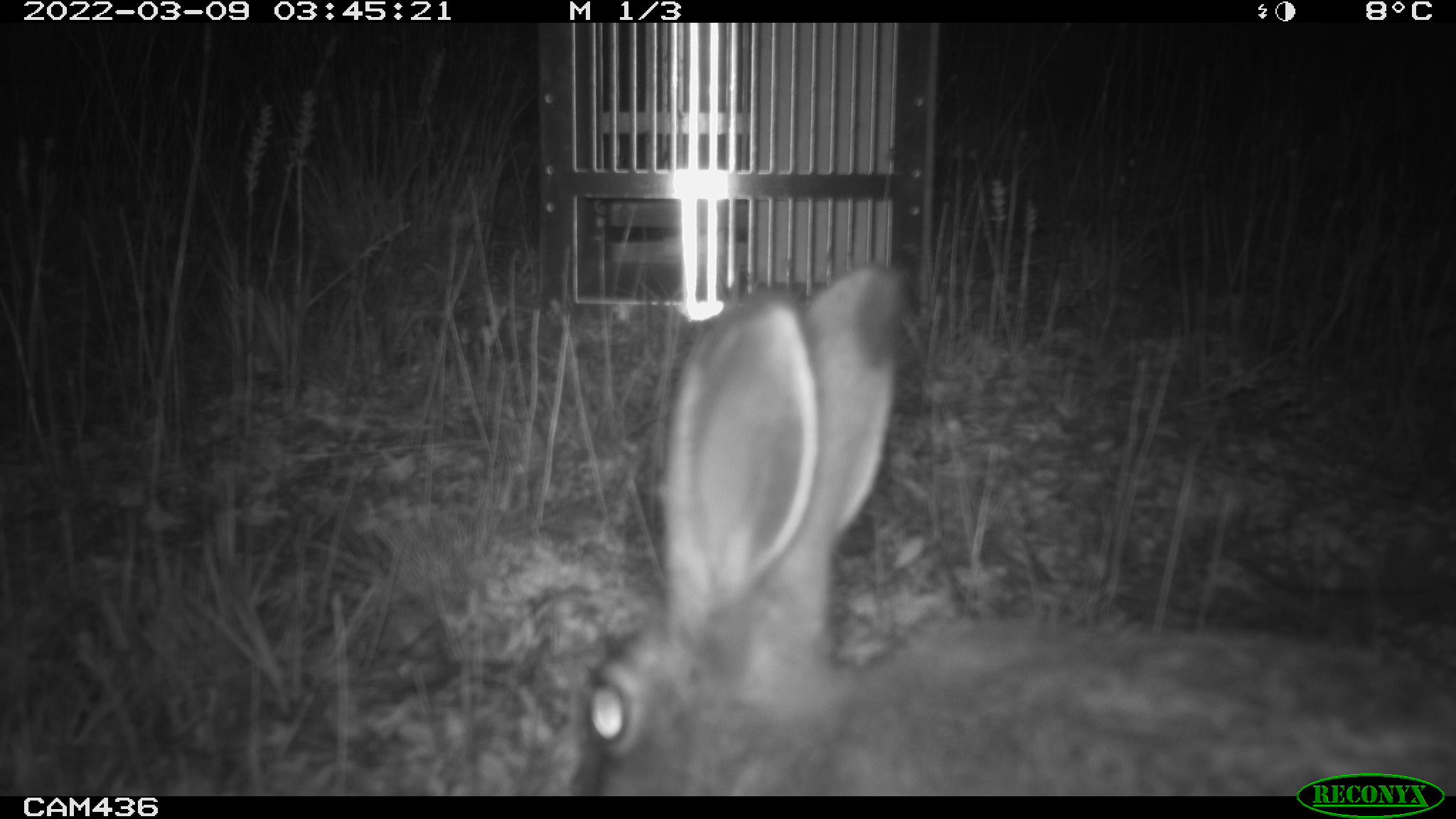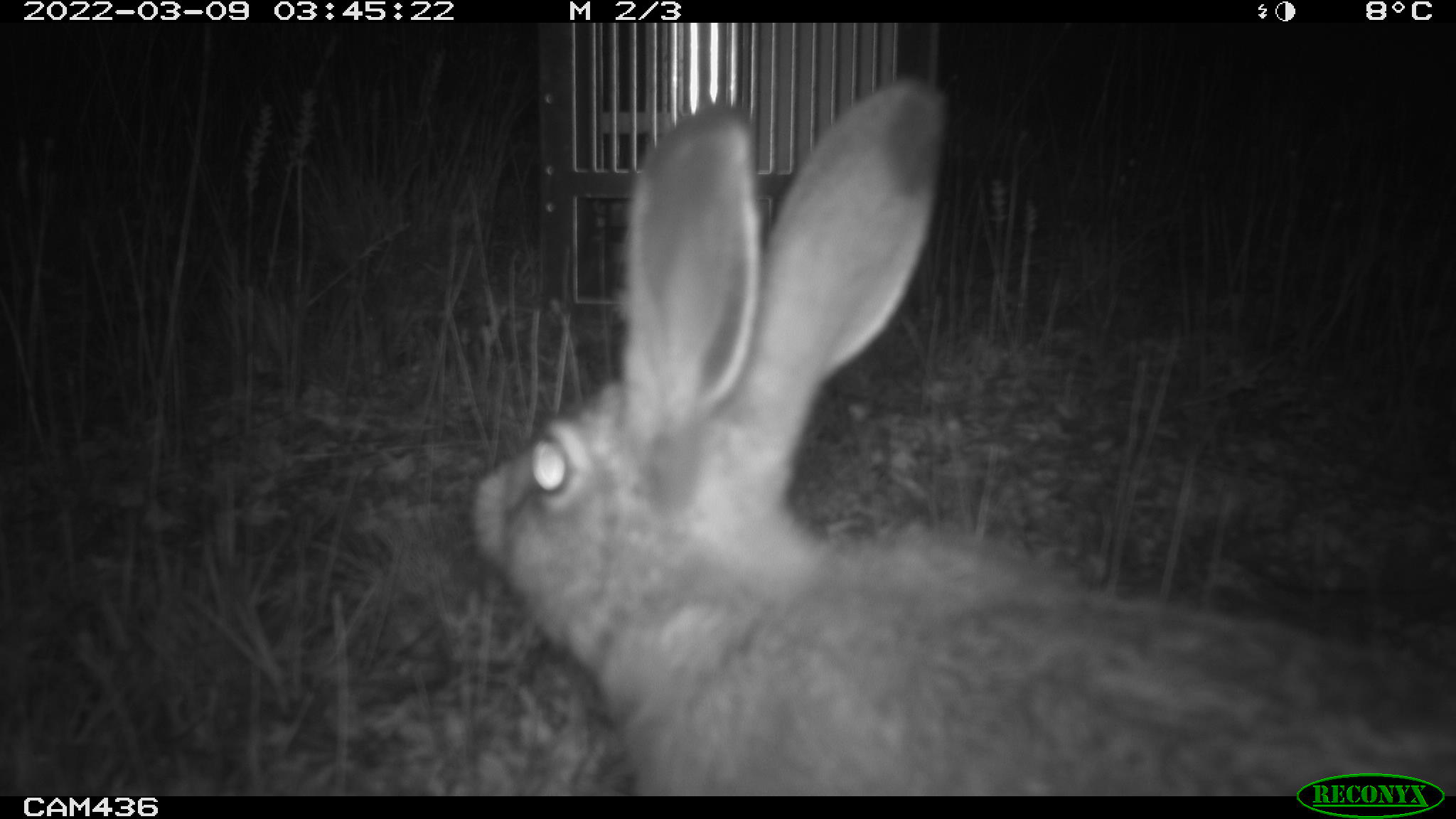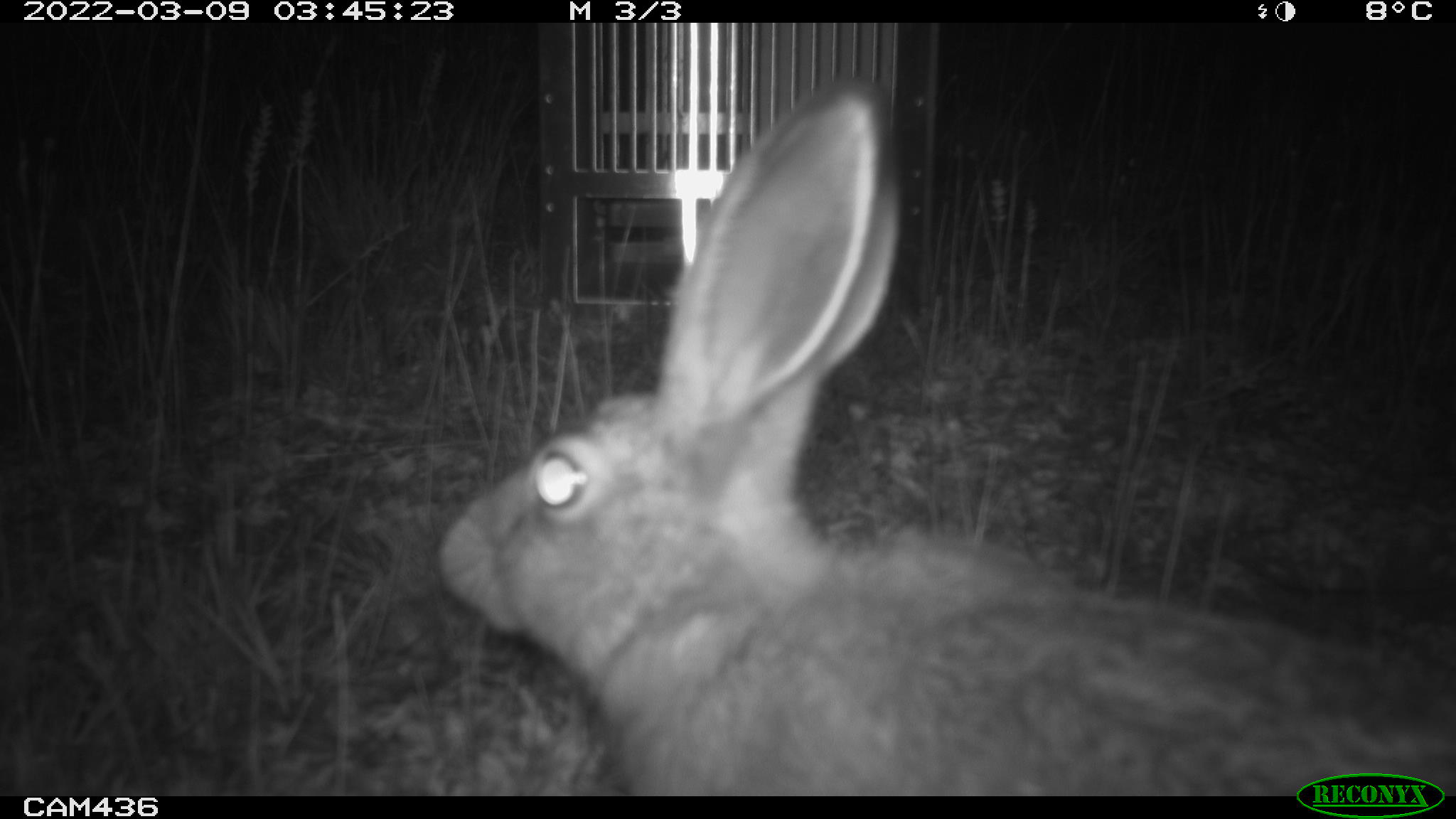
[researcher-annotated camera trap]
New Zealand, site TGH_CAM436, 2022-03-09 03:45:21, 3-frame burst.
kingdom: Animalia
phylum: Chordata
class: Mammalia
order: Lagomorpha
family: Leporidae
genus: Lepus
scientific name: Lepus europaeus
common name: brown hare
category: hare